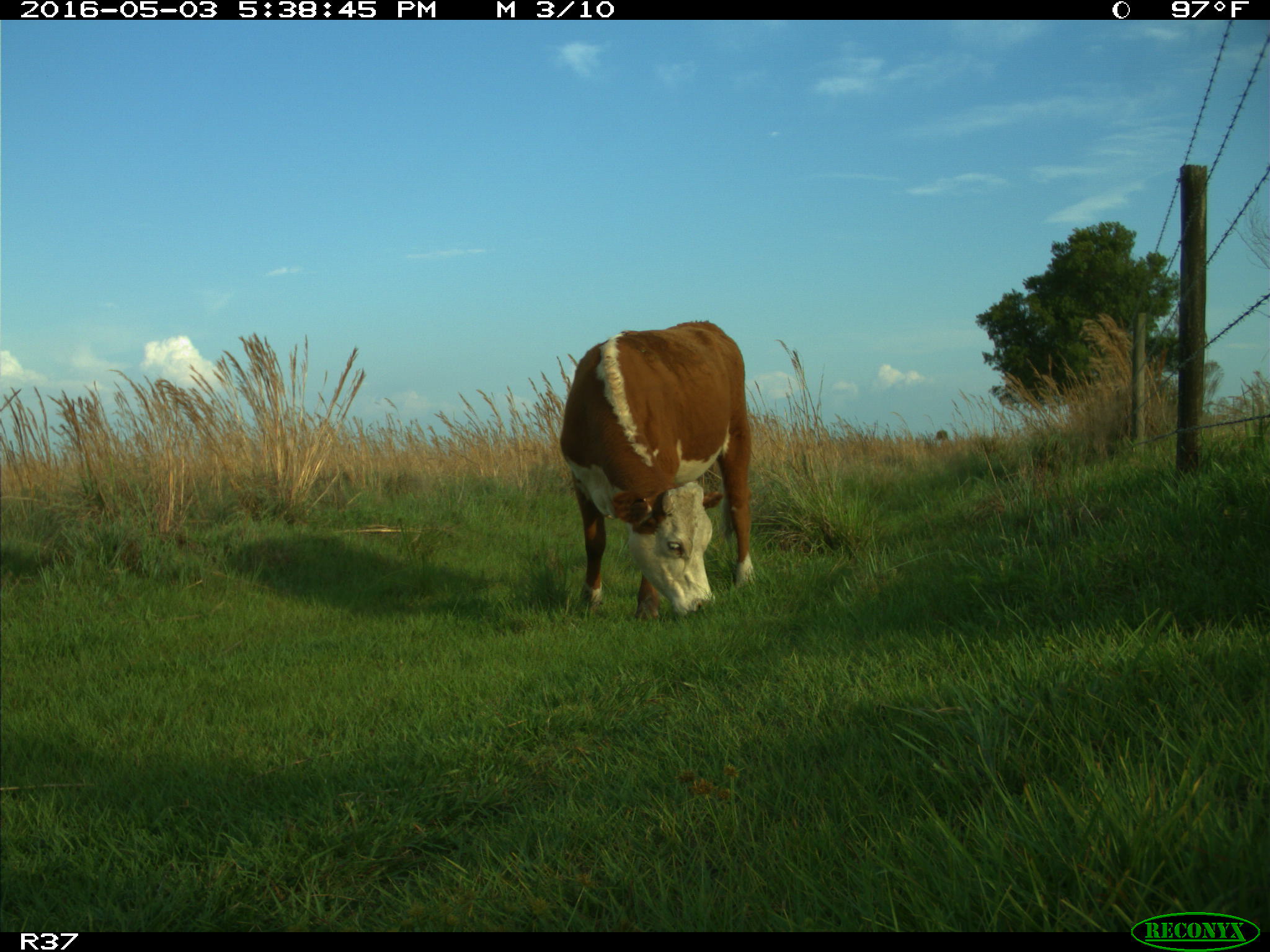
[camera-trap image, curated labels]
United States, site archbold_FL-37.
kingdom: Animalia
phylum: Chordata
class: Mammalia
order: Artiodactyla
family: Bovidae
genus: Bos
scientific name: Bos taurus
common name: domestic cow